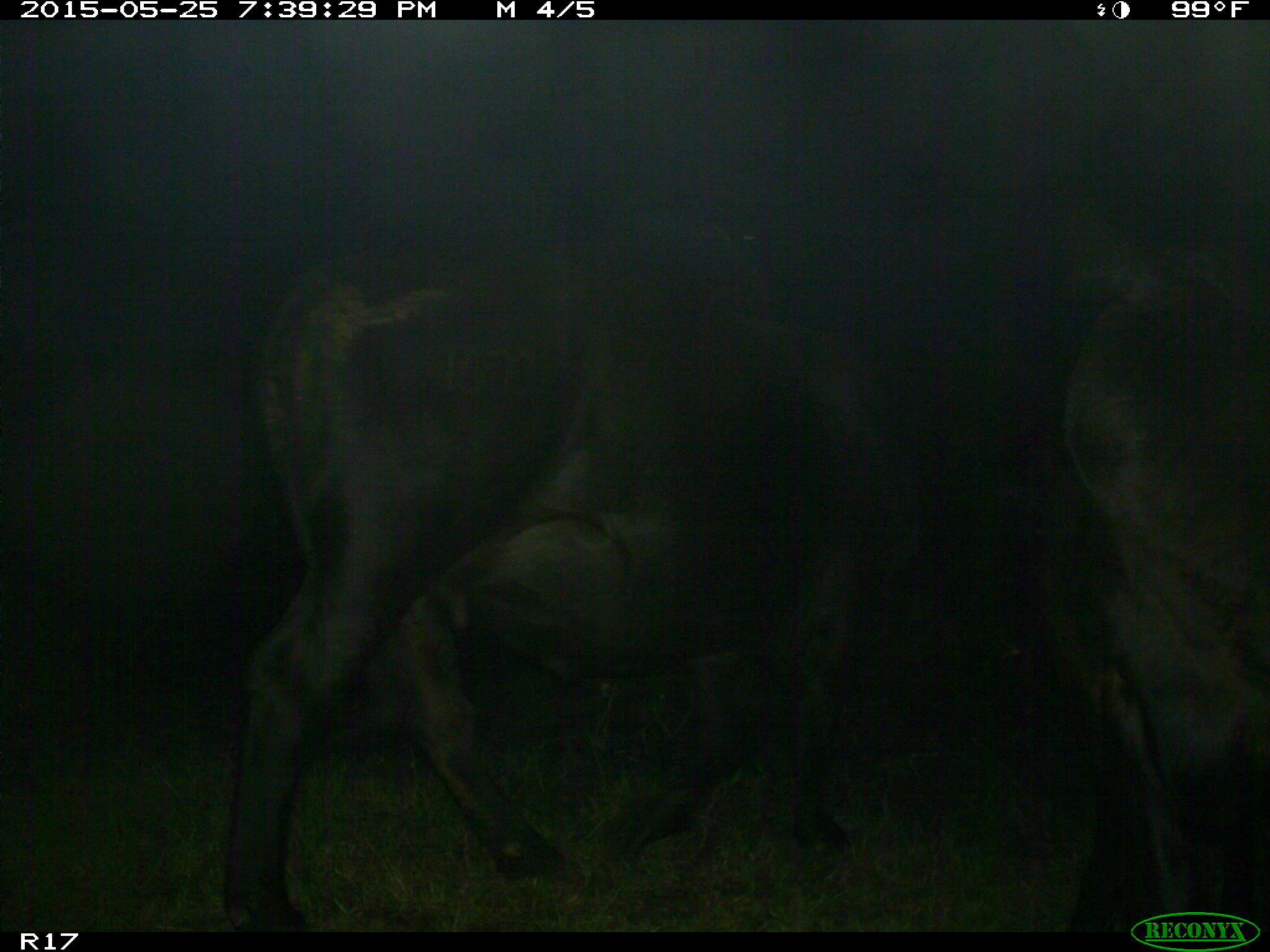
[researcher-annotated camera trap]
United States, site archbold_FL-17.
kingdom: Animalia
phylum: Chordata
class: Mammalia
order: Artiodactyla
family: Bovidae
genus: Bos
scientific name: Bos taurus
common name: domestic cow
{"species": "Bos taurus (domestic cow)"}